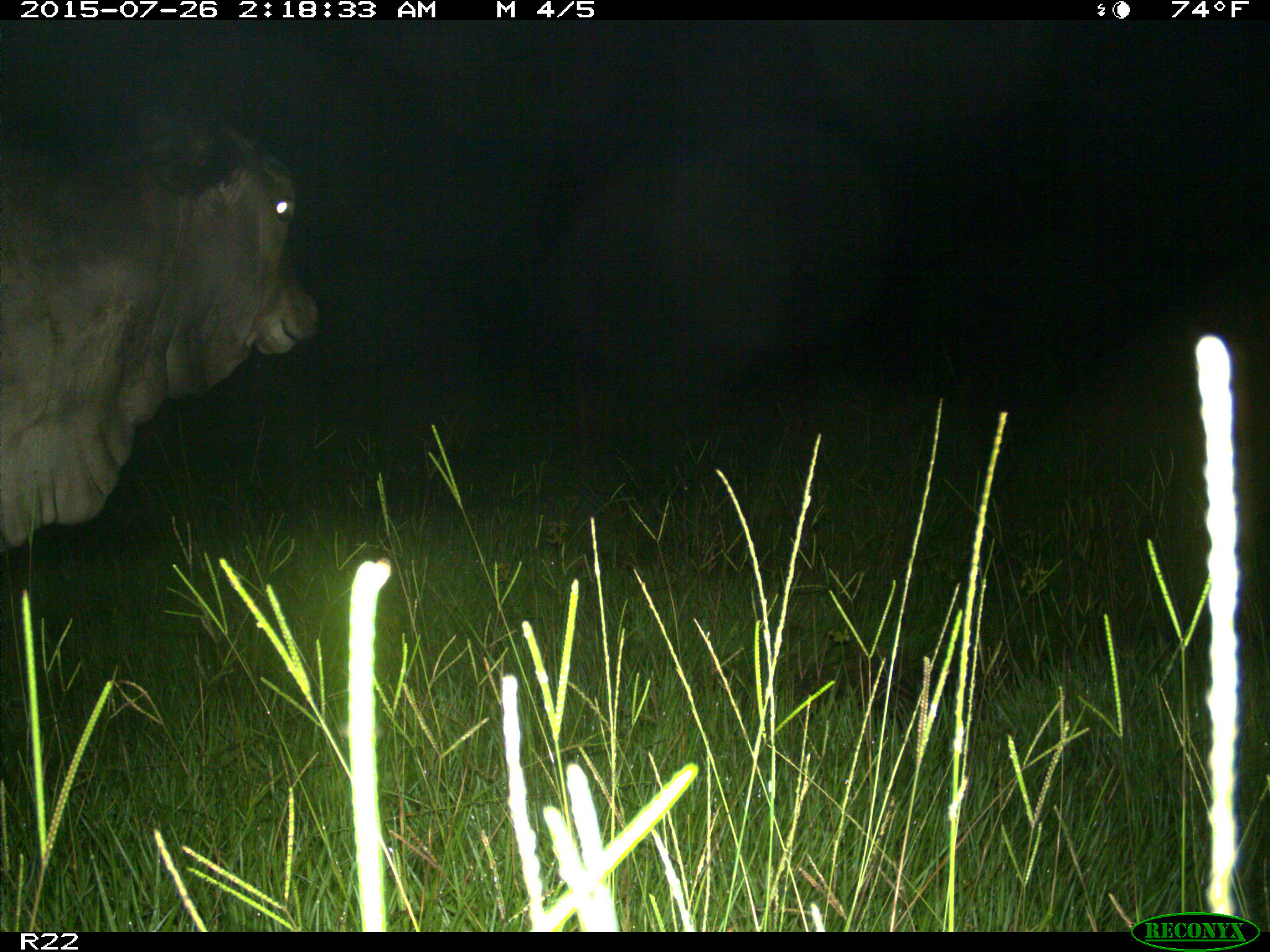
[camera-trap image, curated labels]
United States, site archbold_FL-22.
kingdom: Animalia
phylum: Chordata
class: Mammalia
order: Artiodactyla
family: Bovidae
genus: Bos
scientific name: Bos taurus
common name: domestic cow